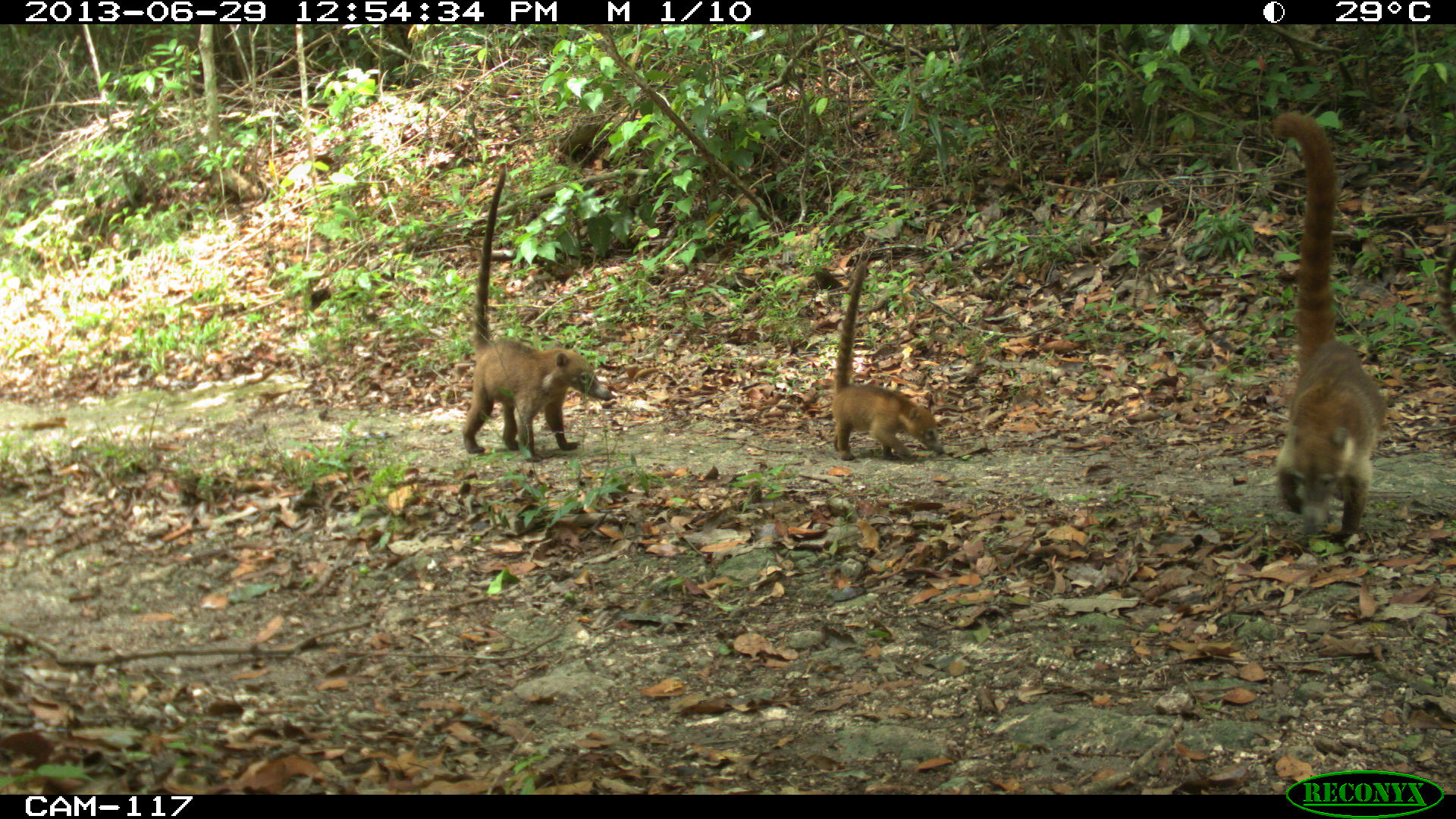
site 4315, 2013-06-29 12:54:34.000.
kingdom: Animalia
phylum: Chordata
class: Mammalia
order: Carnivora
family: Procyonidae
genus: Nasua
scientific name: Nasua narica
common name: white-nosed coati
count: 4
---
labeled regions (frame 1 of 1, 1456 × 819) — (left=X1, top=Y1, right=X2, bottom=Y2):
nasua narica: (left=1269, top=108, right=1388, bottom=542); (left=459, top=164, right=614, bottom=462); (left=829, top=251, right=948, bottom=465)